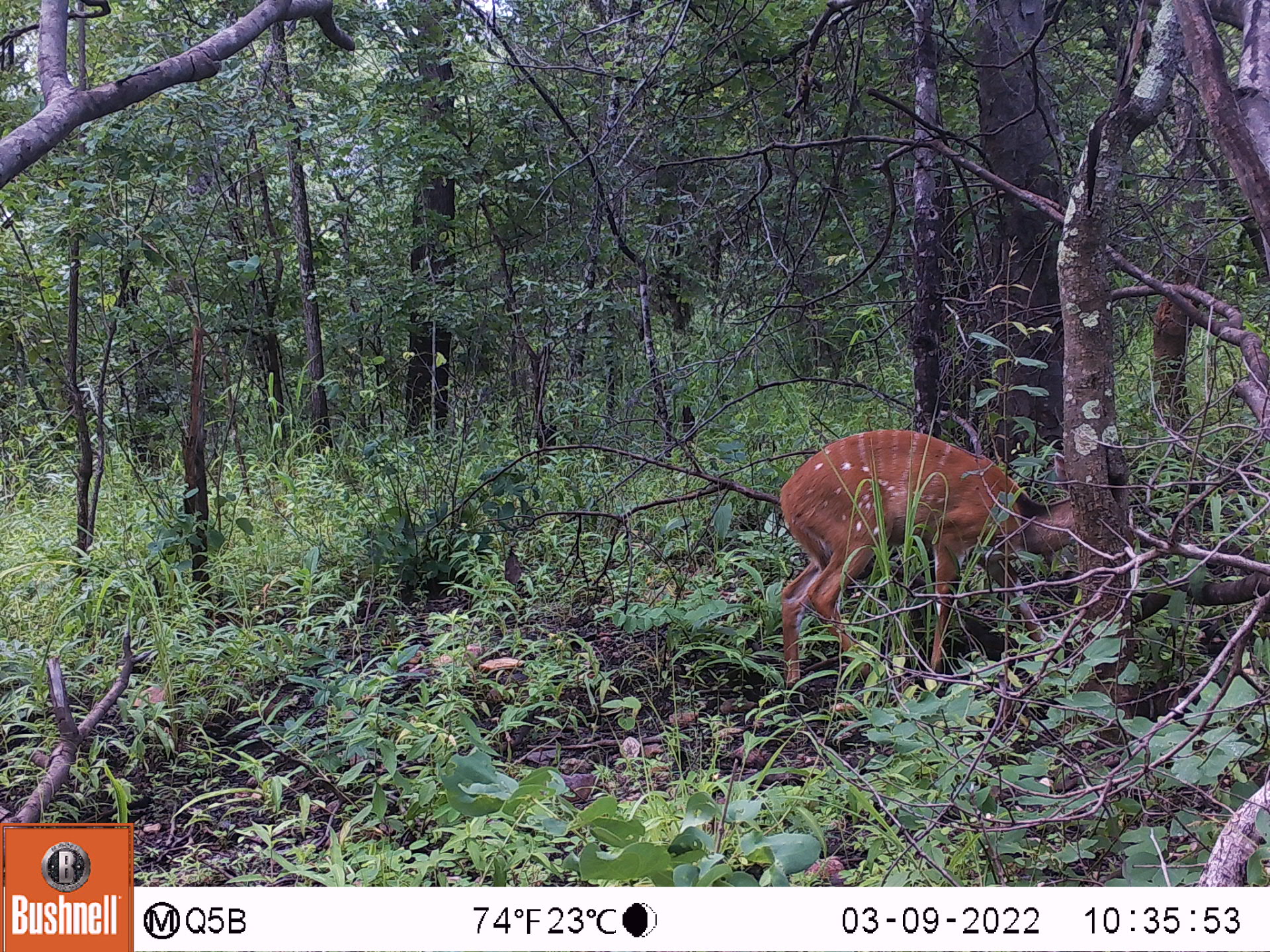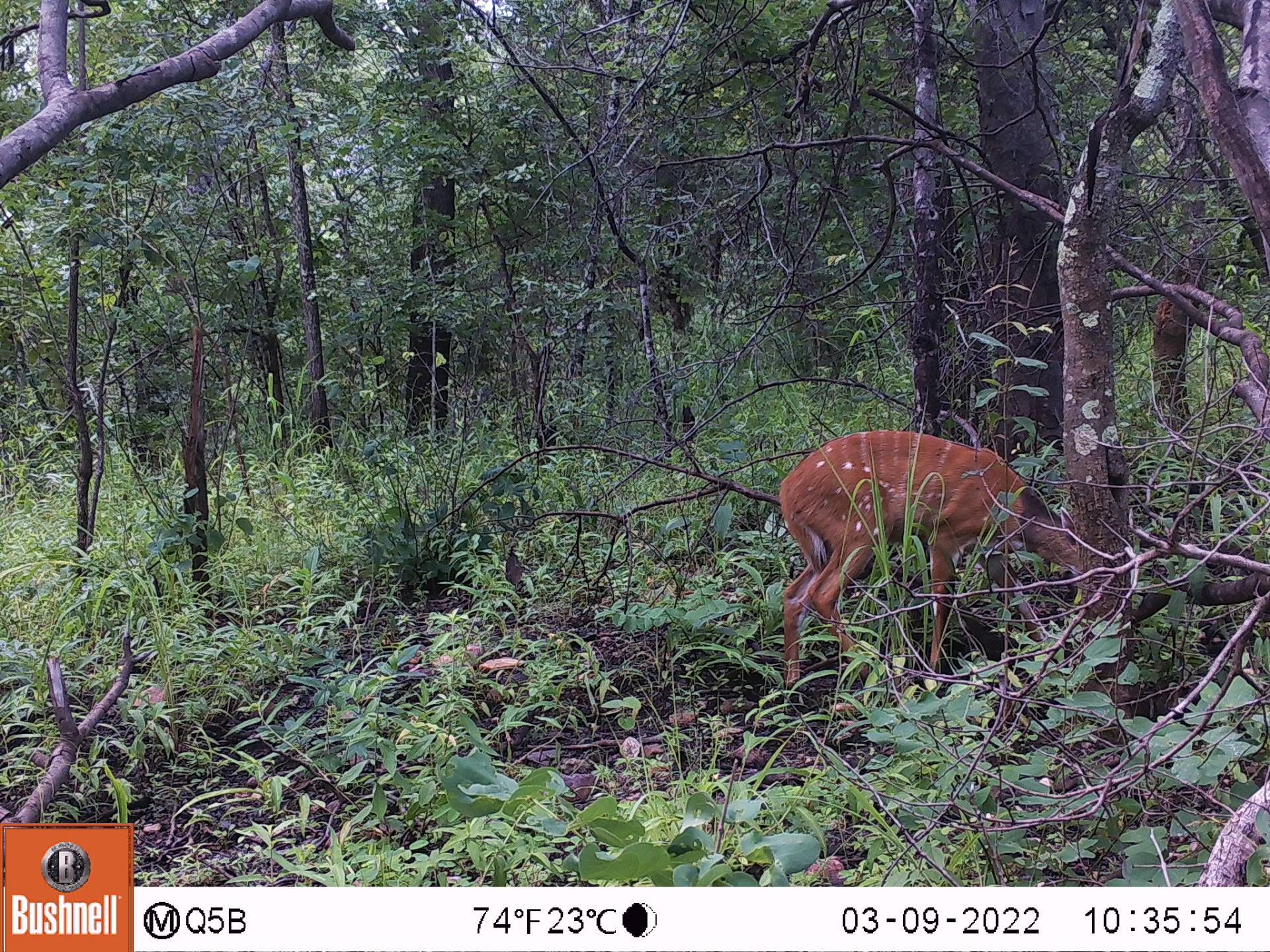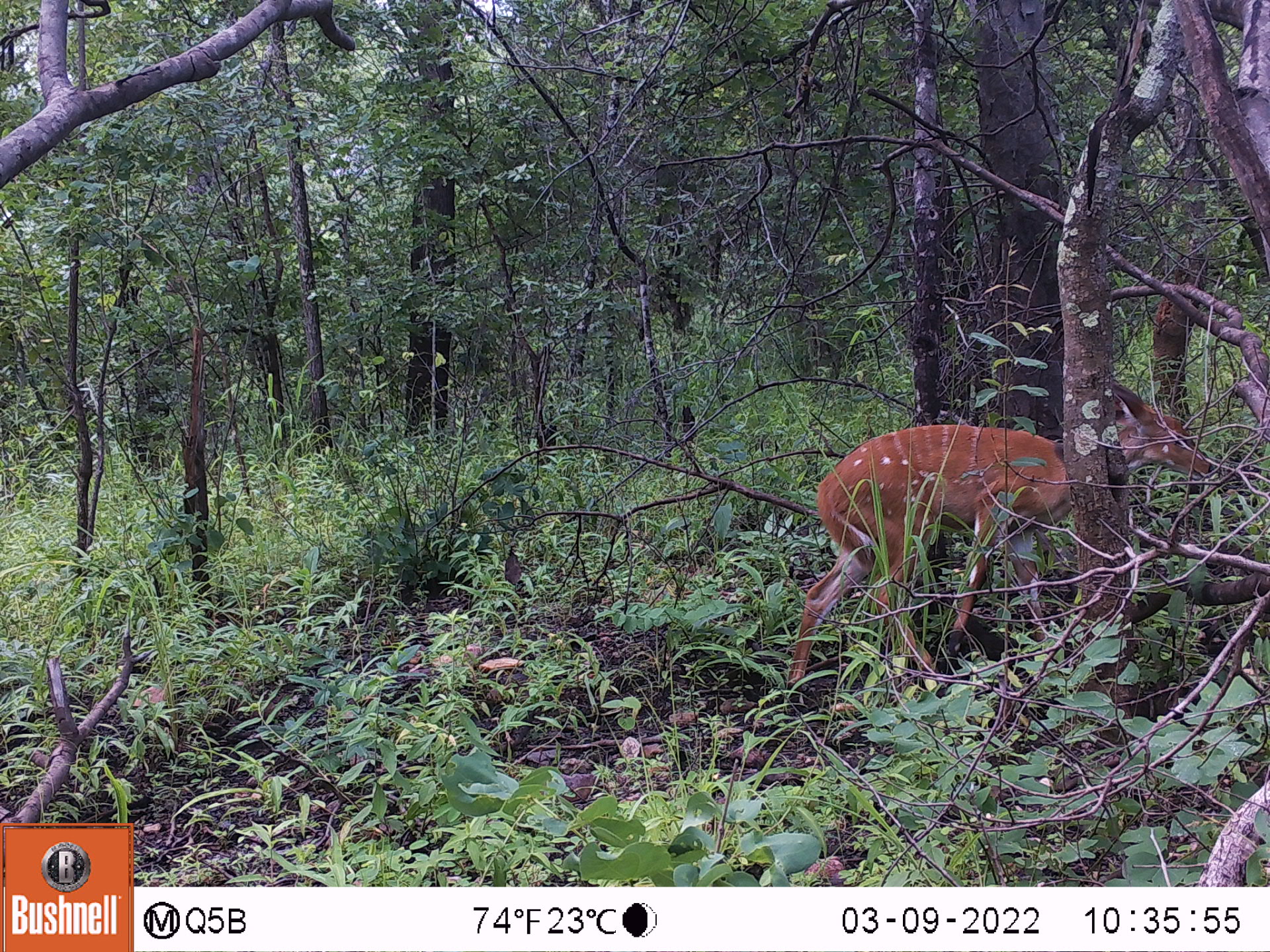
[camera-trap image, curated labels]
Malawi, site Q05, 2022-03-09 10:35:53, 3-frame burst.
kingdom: Animalia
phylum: Chordata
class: Mammalia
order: Artiodactyla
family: Bovidae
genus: Tragelaphus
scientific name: Tragelaphus sylvaticus sylvaticus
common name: cape bushbuck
Cape bushbuck (Tragelaphus sylvaticus sylvaticus), count 1.